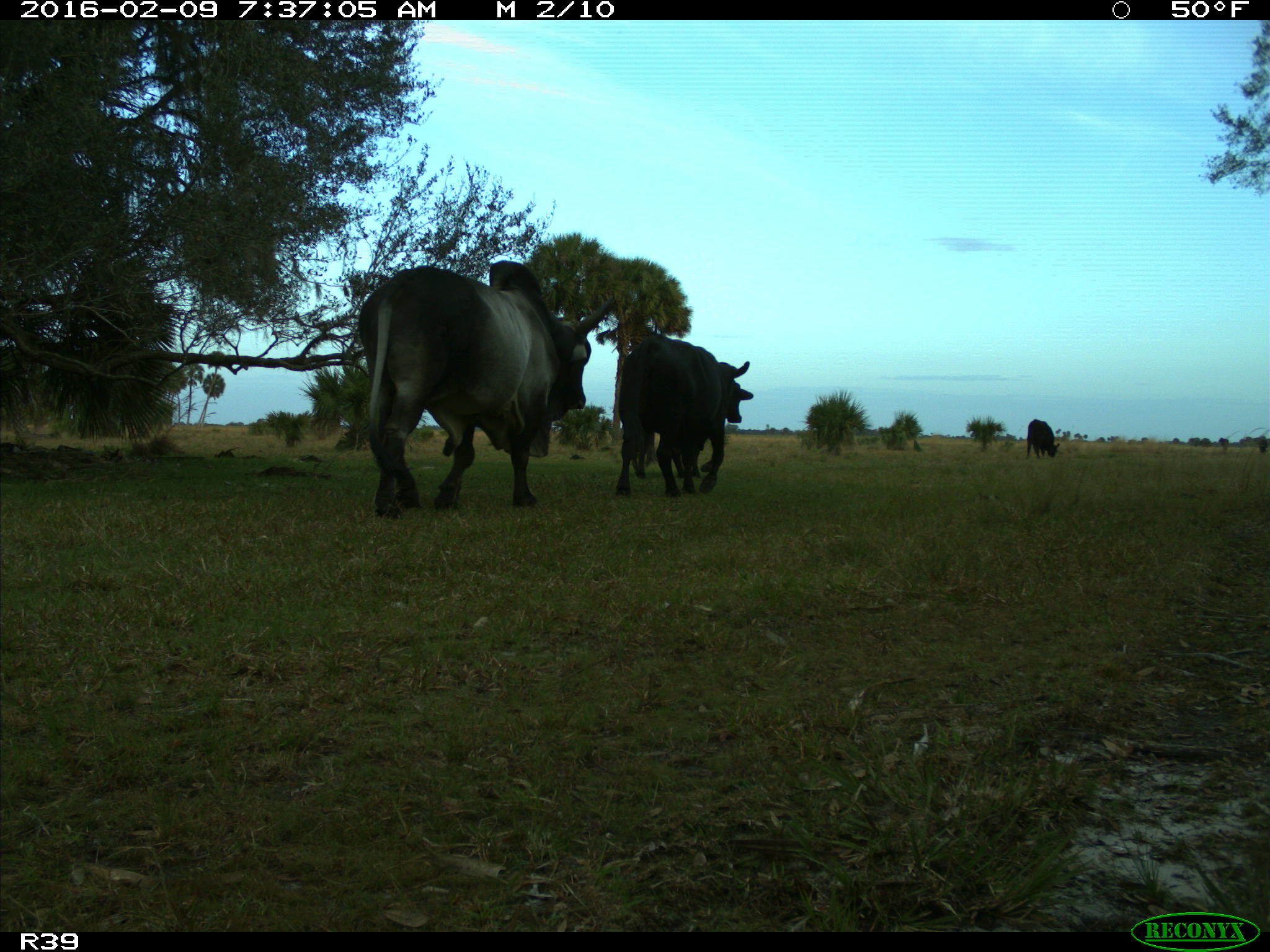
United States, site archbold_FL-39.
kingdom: Animalia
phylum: Chordata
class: Mammalia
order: Artiodactyla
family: Bovidae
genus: Bos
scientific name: Bos taurus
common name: domestic cow